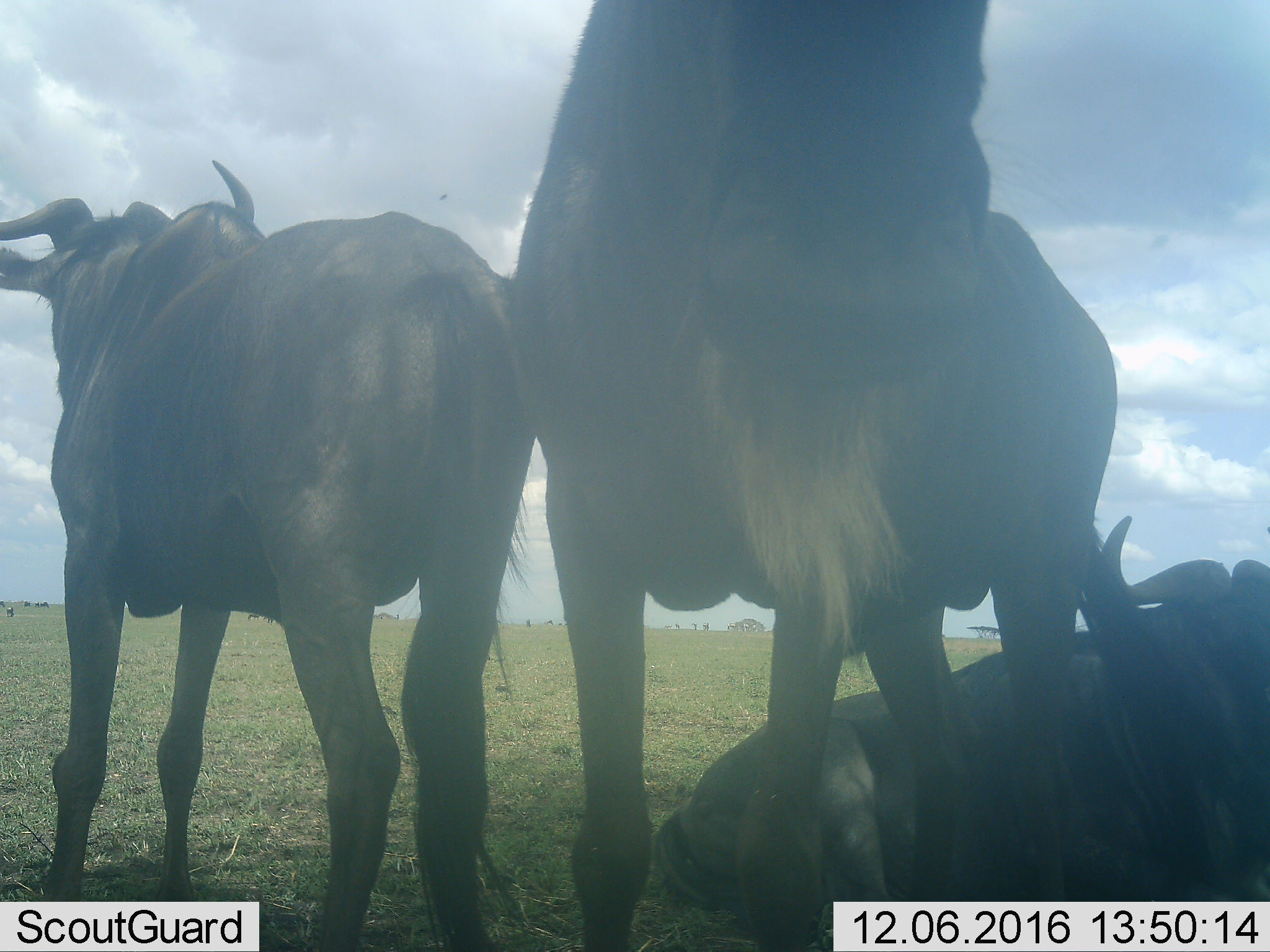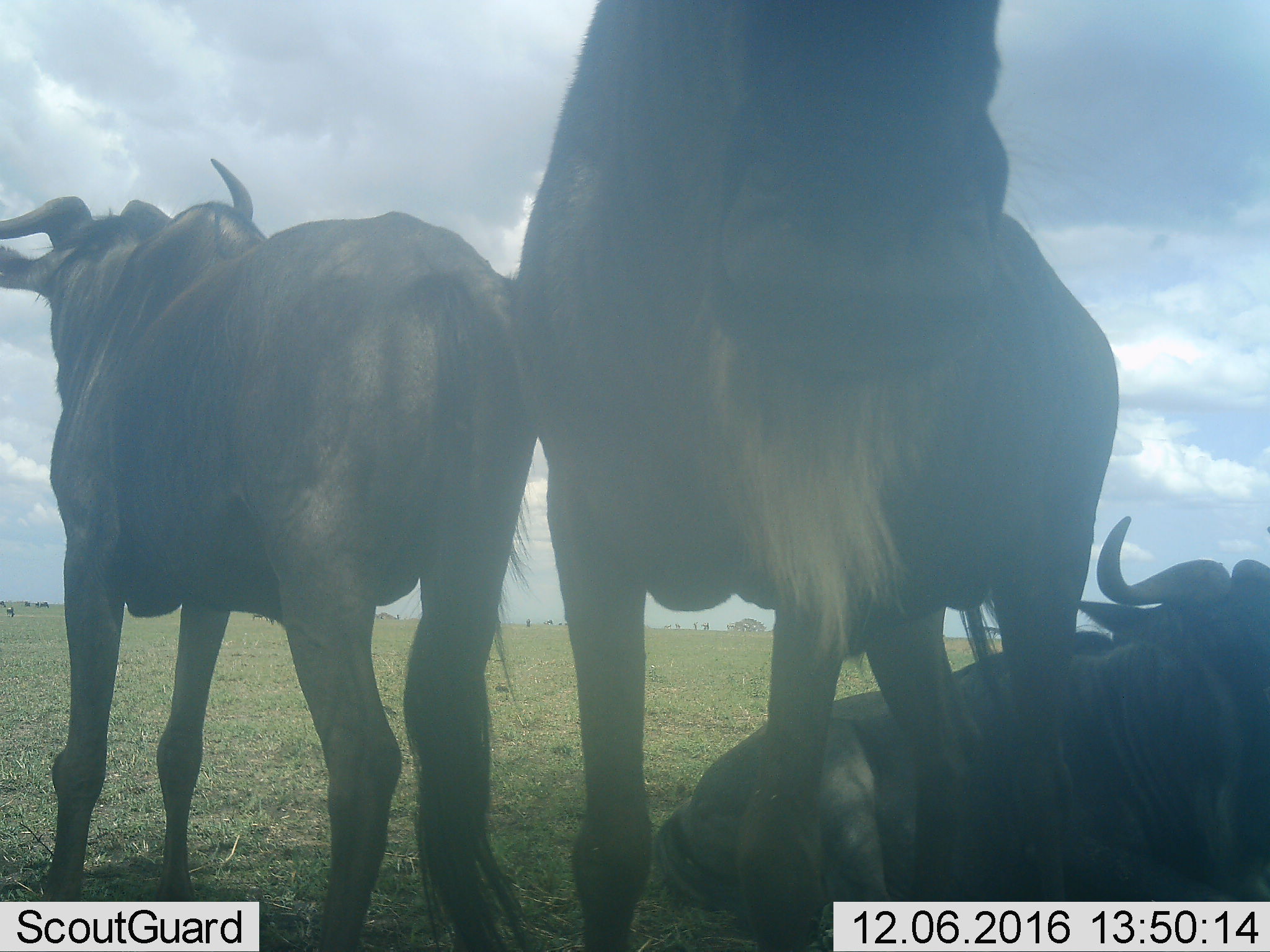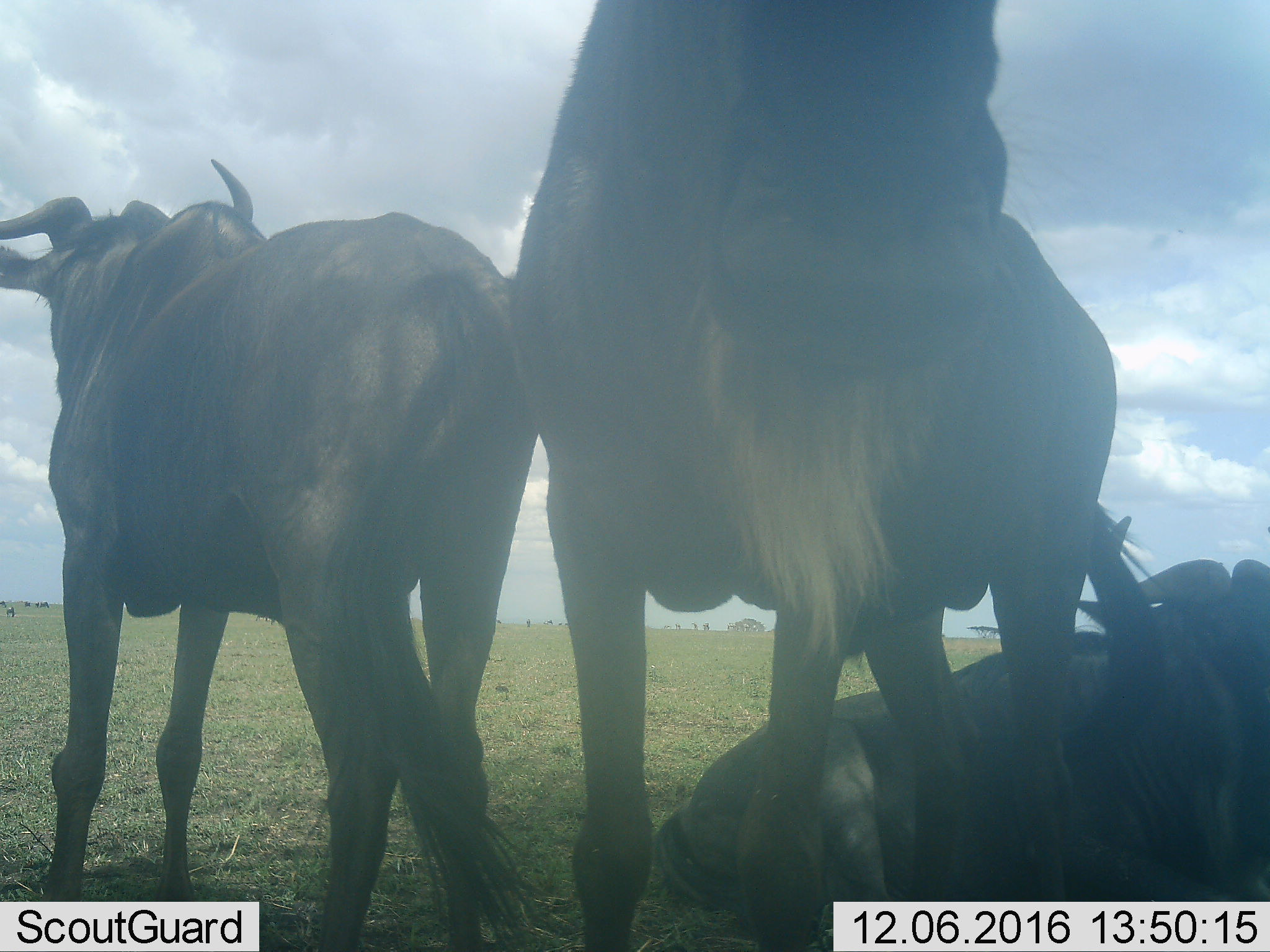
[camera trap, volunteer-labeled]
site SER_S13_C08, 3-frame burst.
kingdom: Animalia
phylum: Chordata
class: Mammalia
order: Artiodactyla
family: Bovidae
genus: Connochaetes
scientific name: Connochaetes taurinus taurinus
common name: blue wildebeest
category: wildebeestblue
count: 11-50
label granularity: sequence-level